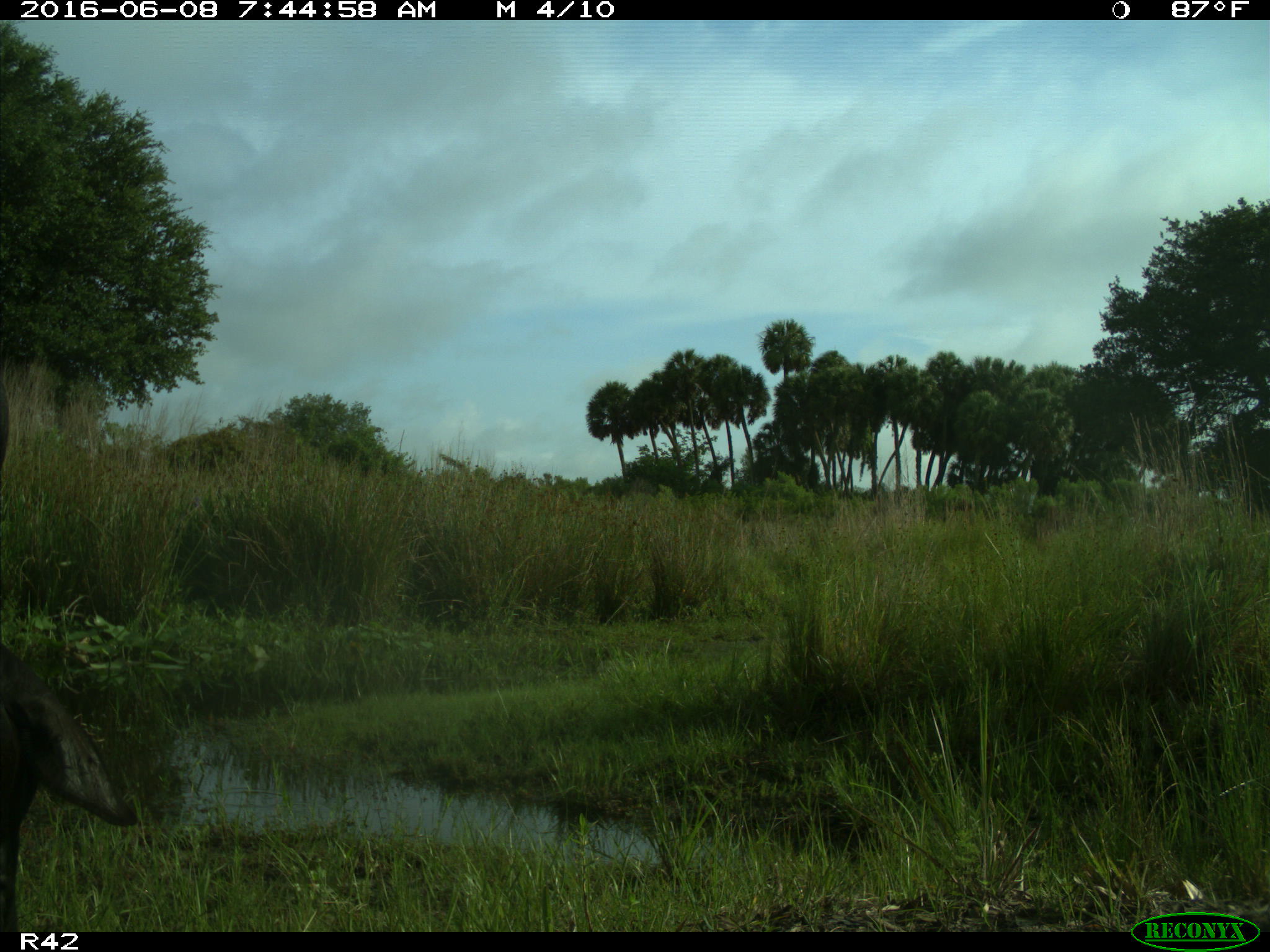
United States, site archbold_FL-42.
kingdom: Animalia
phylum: Chordata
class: Mammalia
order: Artiodactyla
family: Bovidae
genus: Bos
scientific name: Bos taurus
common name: domestic cow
Bos taurus (domestic cow).